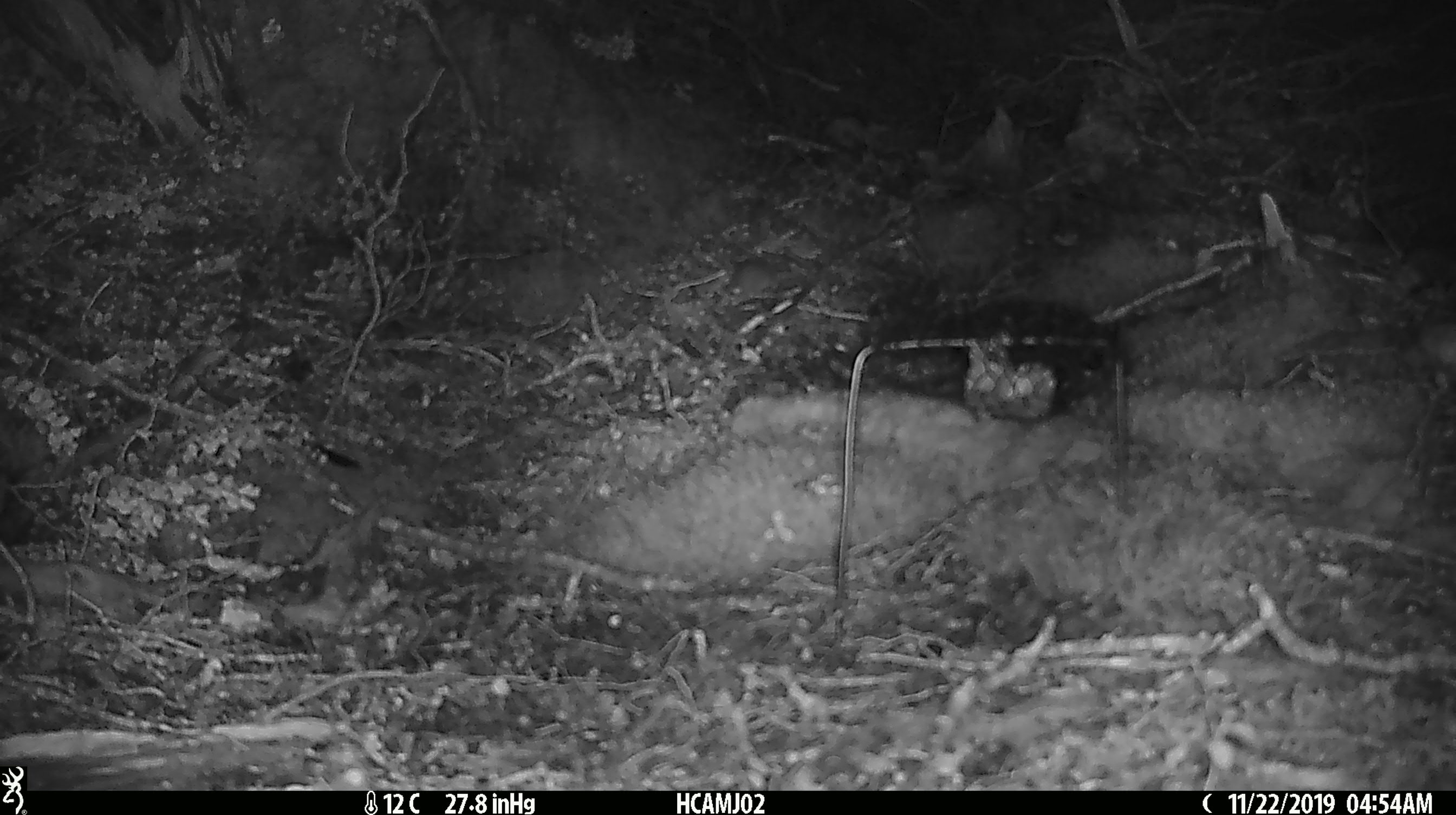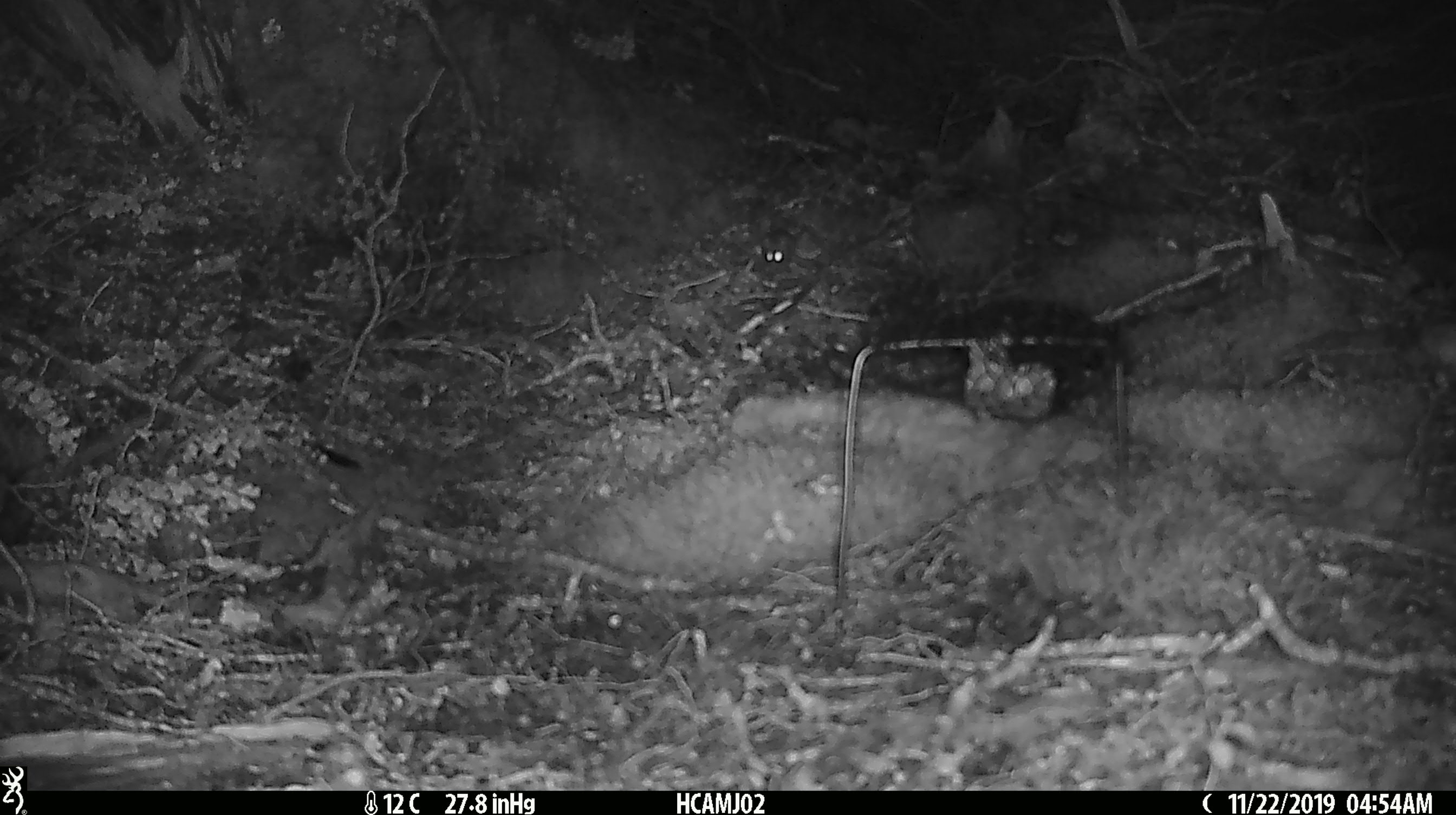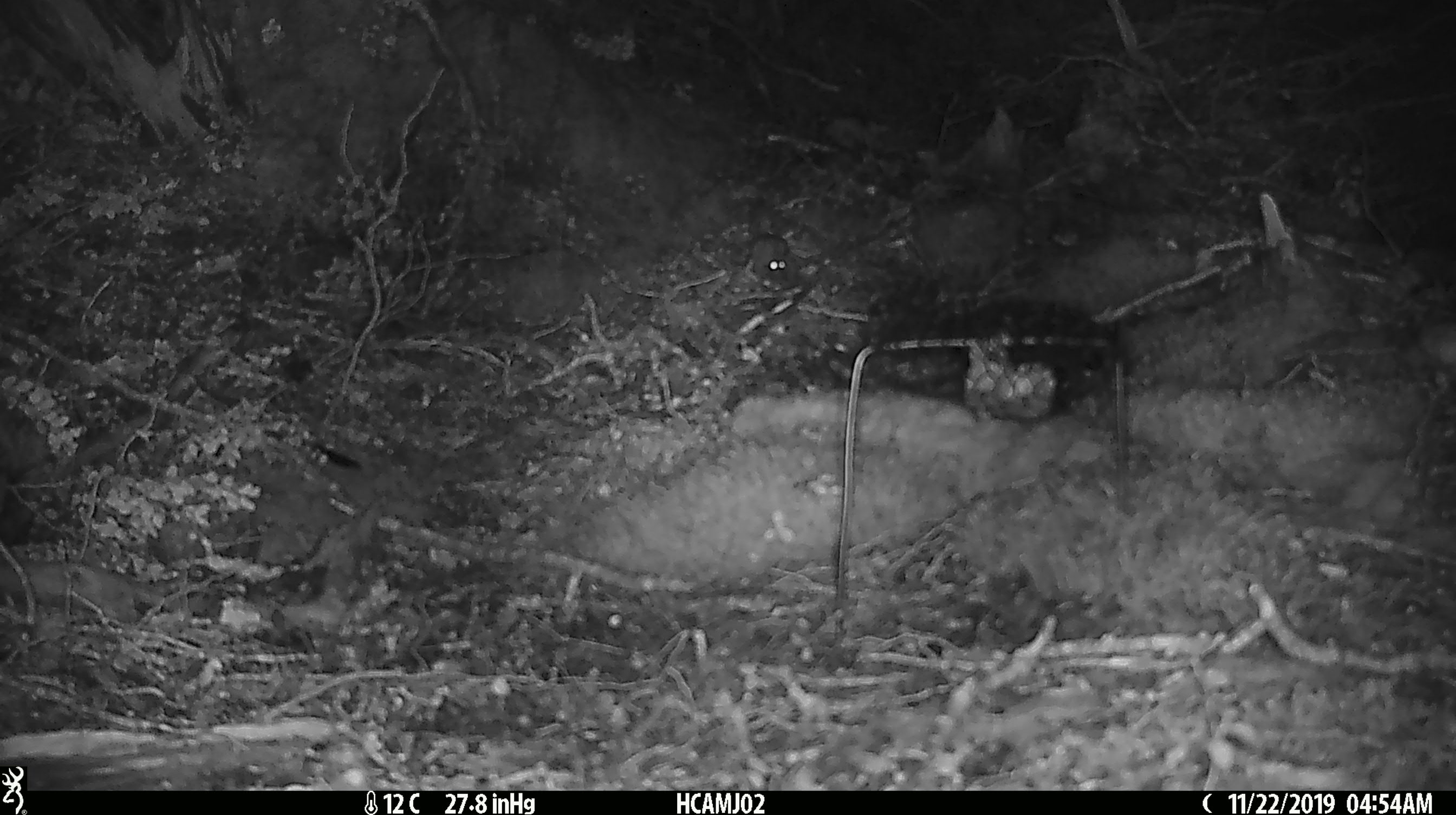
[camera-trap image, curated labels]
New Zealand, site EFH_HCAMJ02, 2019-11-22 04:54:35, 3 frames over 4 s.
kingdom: Animalia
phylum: Chordata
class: Mammalia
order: Rodentia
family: Muridae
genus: Mus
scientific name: Mus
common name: mouse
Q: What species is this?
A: Mouse (Mus).